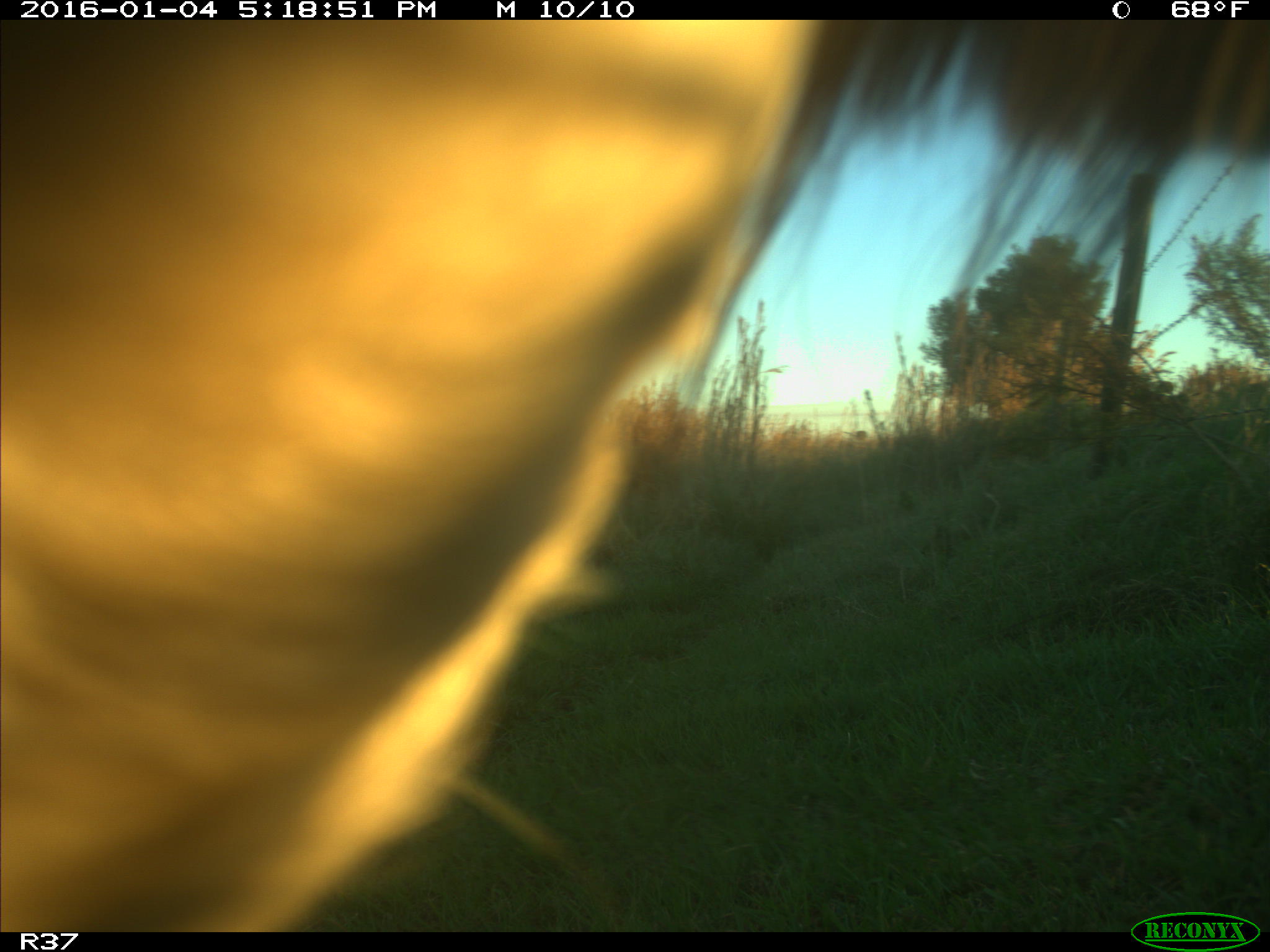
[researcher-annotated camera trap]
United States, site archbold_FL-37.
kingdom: Animalia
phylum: Chordata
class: Mammalia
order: Artiodactyla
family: Bovidae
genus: Bos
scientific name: Bos taurus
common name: domestic cow